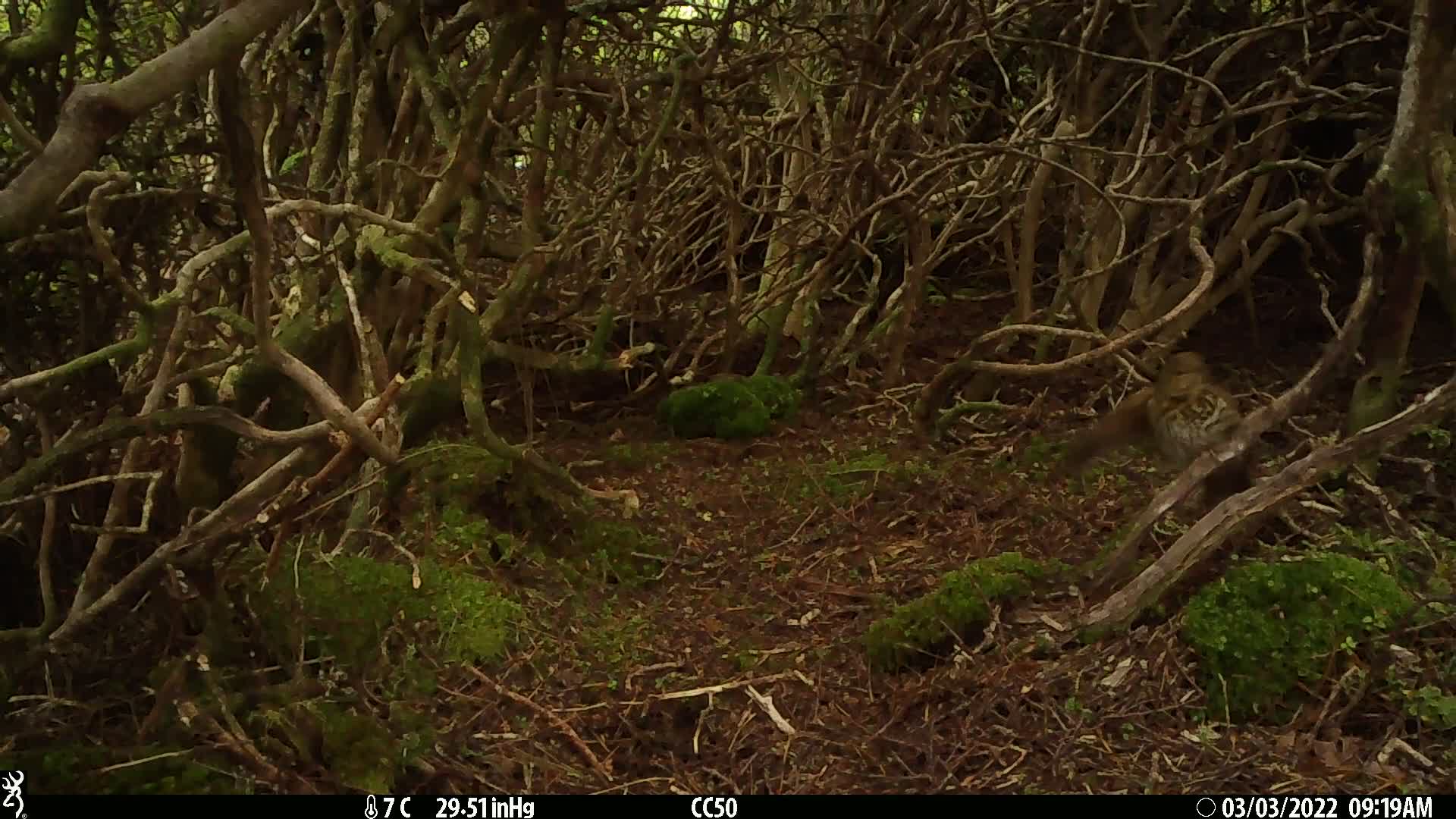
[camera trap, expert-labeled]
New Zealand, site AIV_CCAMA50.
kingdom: Animalia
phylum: Chordata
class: Aves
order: Passeriformes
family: Turdidae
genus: Turdus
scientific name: Turdus philomelos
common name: song thrush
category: thrush